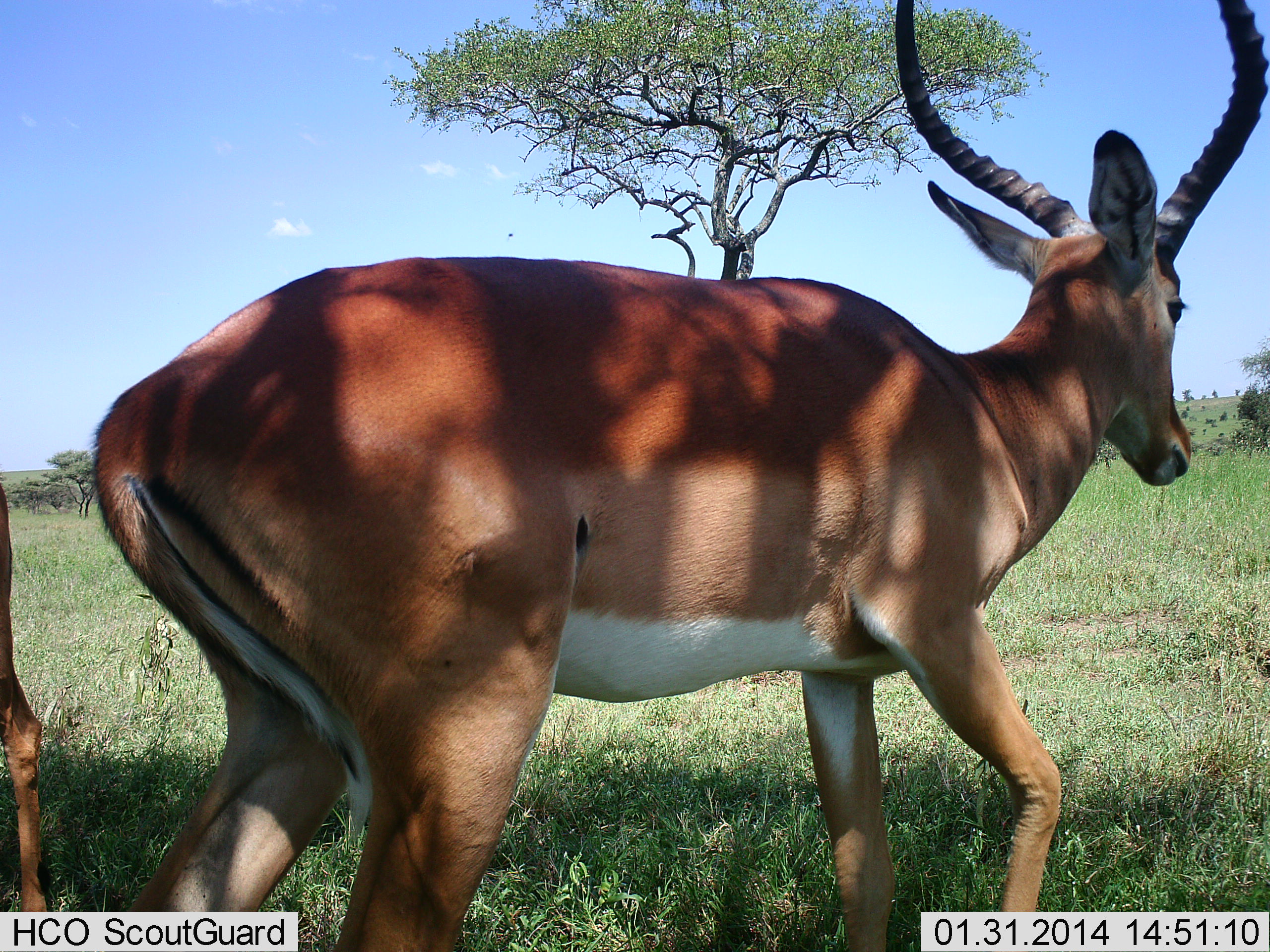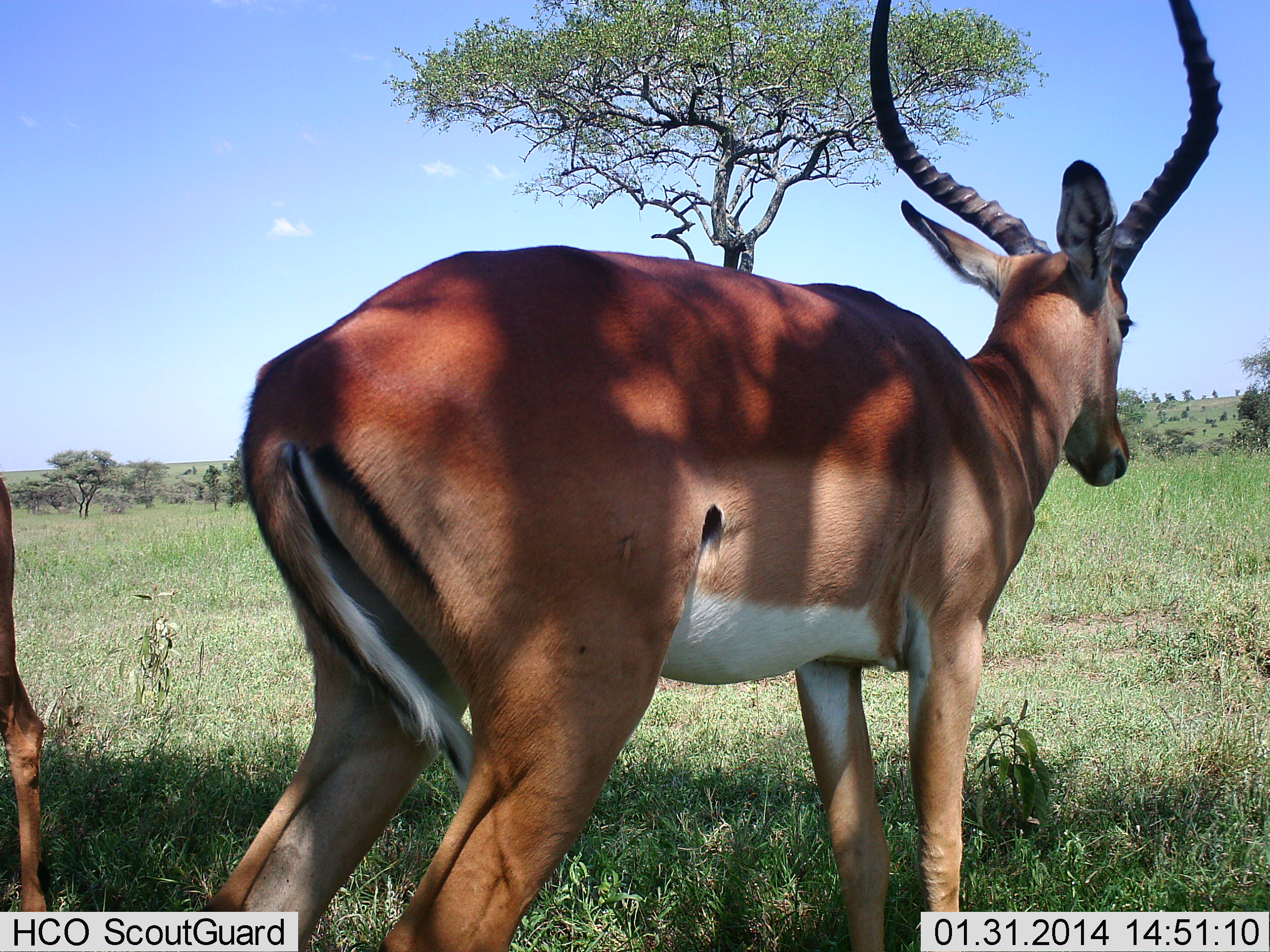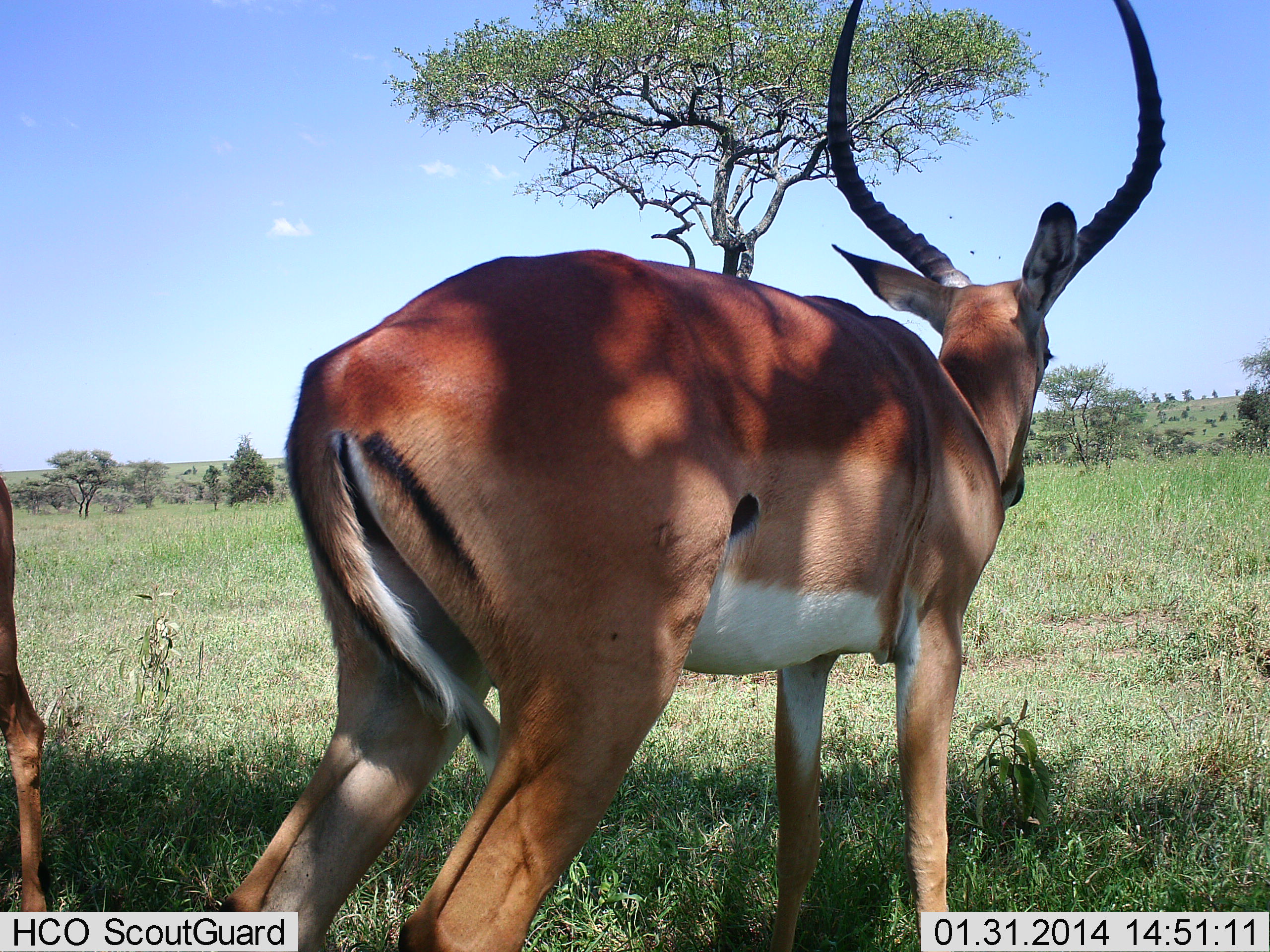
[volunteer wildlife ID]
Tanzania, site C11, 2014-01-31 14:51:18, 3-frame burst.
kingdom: Animalia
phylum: Chordata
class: Mammalia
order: Artiodactyla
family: Bovidae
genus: Aepyceros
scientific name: Aepyceros melampus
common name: impala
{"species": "impala (Aepyceros melampus)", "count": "2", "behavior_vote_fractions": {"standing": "90%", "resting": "0%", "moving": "20%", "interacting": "0%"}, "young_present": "10%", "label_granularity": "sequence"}